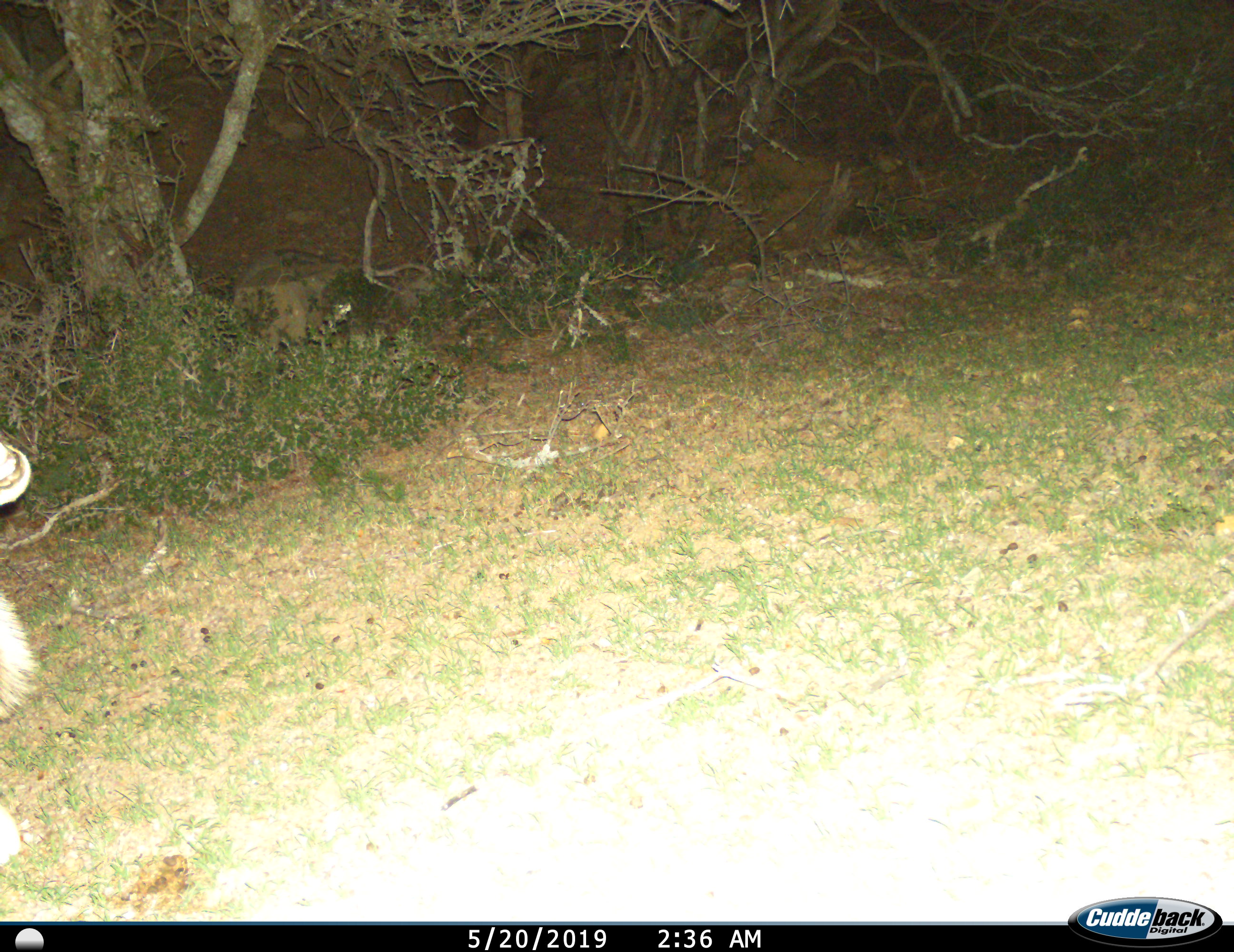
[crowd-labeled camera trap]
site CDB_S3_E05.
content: unidentified animal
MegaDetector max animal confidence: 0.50